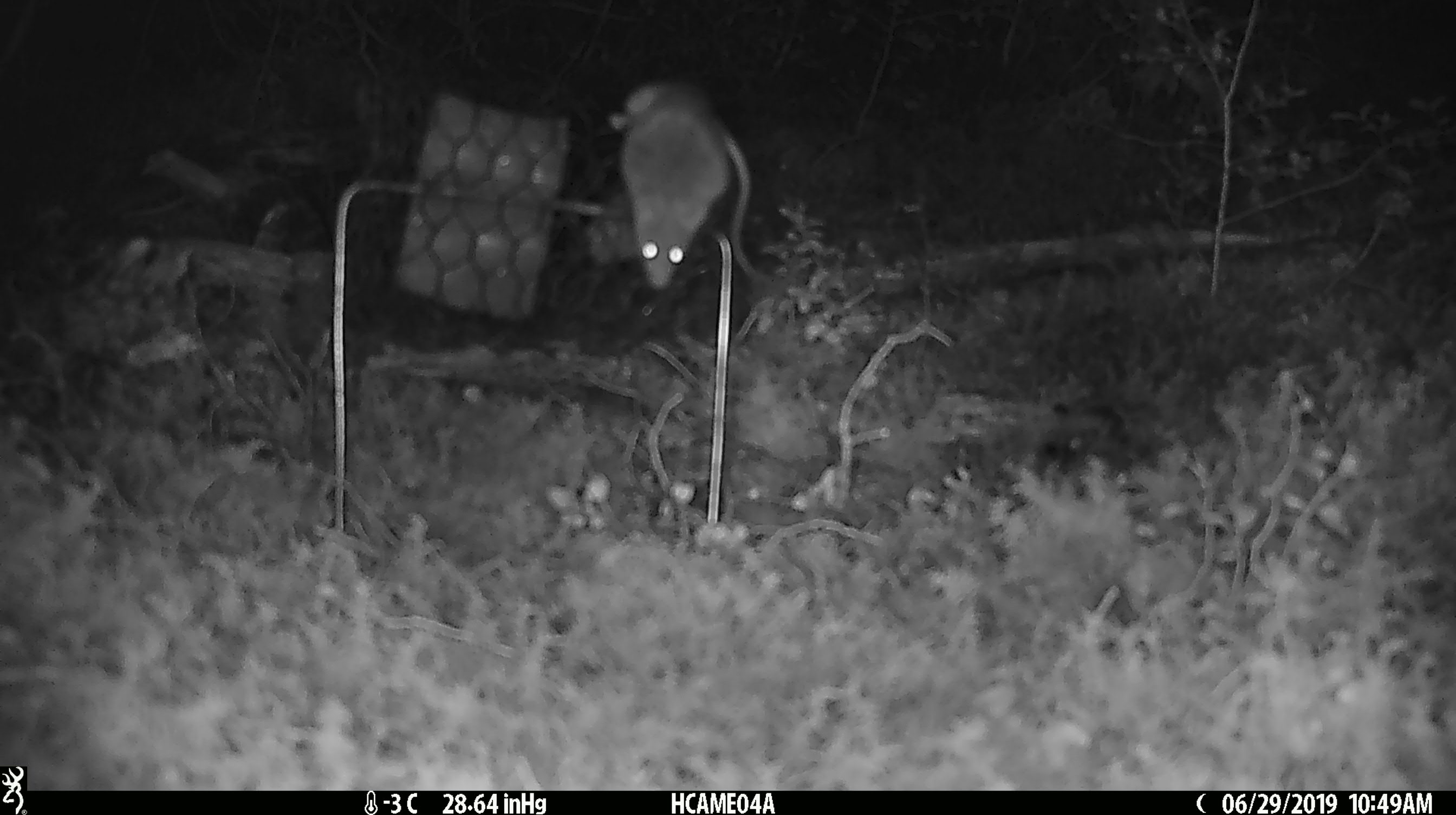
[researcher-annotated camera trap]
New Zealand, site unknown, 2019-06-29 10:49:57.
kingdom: Animalia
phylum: Chordata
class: Mammalia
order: Rodentia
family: Muridae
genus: Mus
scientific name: Mus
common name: mouse